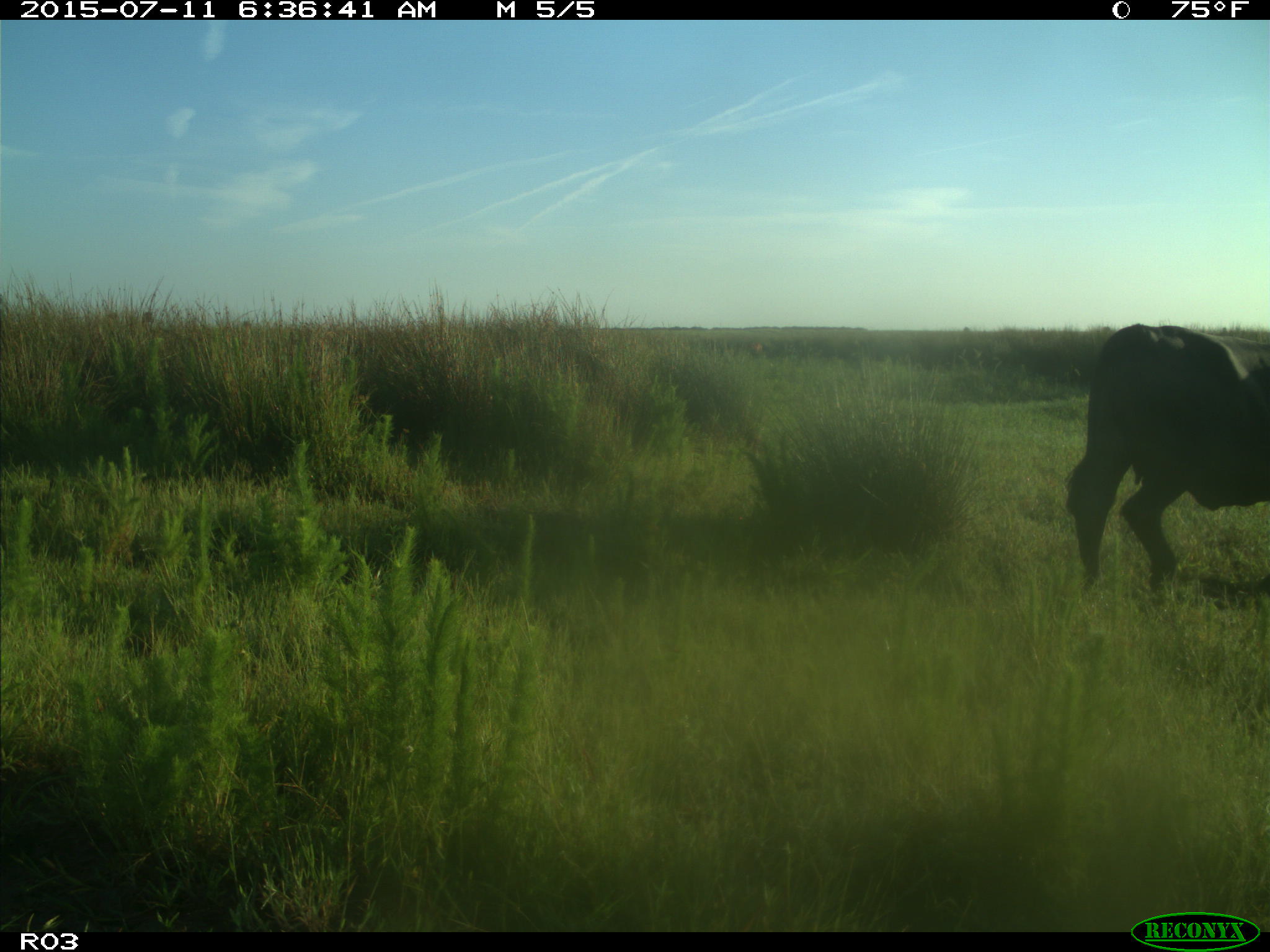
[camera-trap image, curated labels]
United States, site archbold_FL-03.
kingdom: Animalia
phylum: Chordata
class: Mammalia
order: Artiodactyla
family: Bovidae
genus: Bos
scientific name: Bos taurus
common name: domestic cow